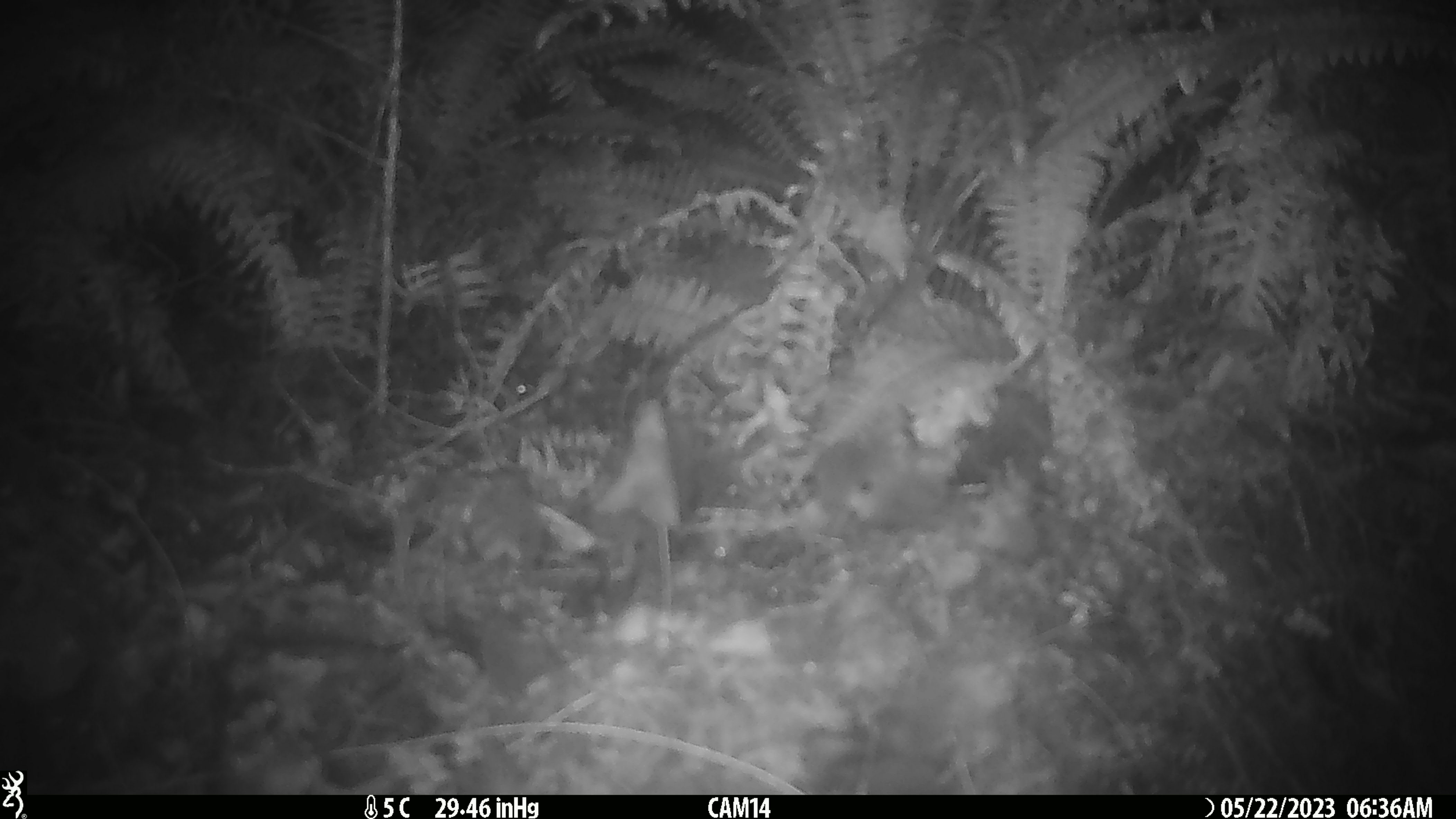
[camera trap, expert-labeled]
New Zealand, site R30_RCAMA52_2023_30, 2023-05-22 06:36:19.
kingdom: Animalia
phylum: Chordata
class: Mammalia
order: Rodentia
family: Muridae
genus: Mus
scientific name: Mus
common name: mouse